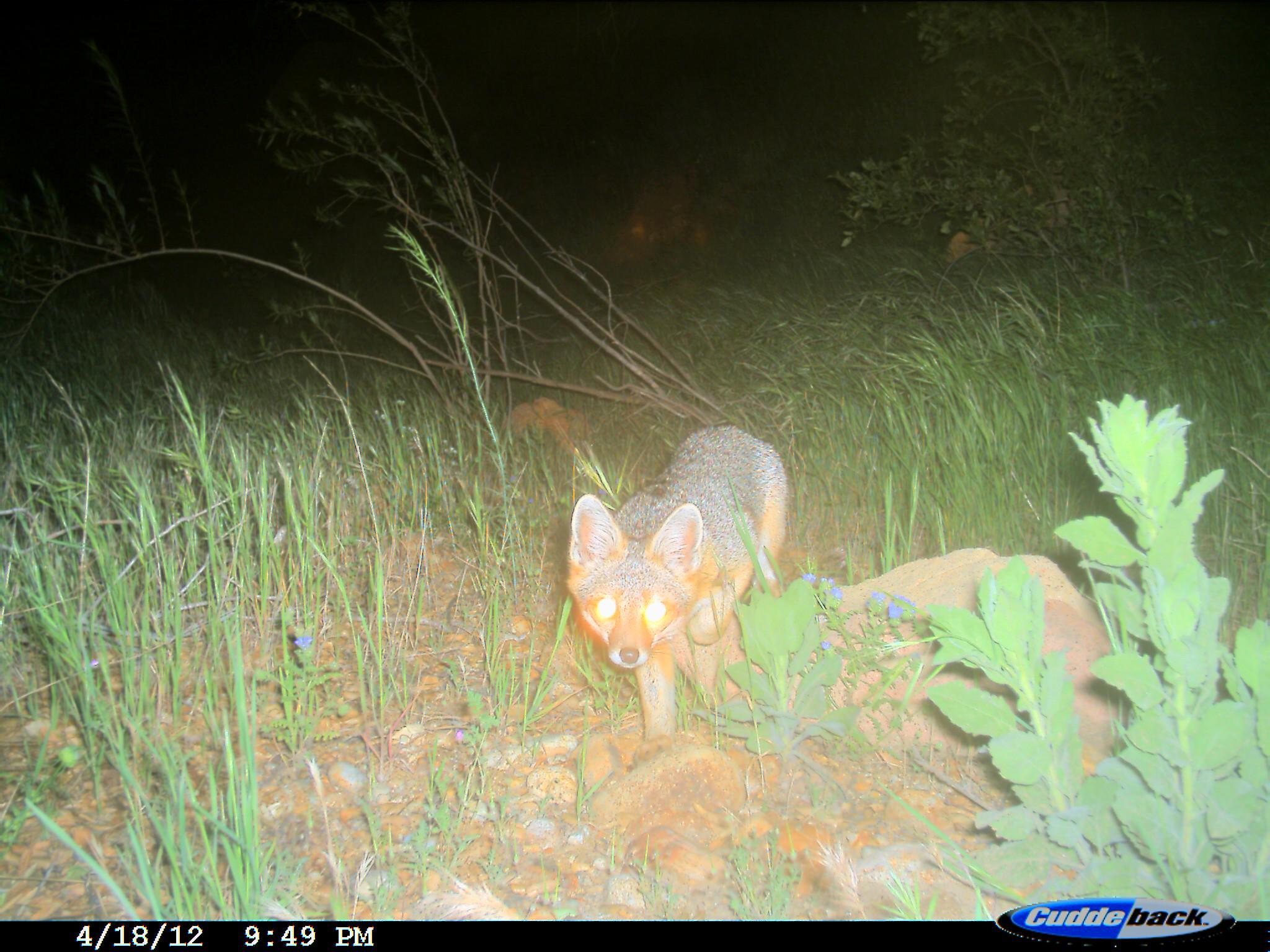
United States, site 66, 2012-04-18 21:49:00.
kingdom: Animalia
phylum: Chordata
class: Mammalia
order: Carnivora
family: Canidae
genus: Urocyon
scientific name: Urocyon cinereoargenteus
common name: gray fox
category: fox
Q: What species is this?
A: Fox (gray fox) (Urocyon cinereoargenteus).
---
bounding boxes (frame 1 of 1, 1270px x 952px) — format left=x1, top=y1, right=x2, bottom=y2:
fox: left=567, top=424, right=792, bottom=761